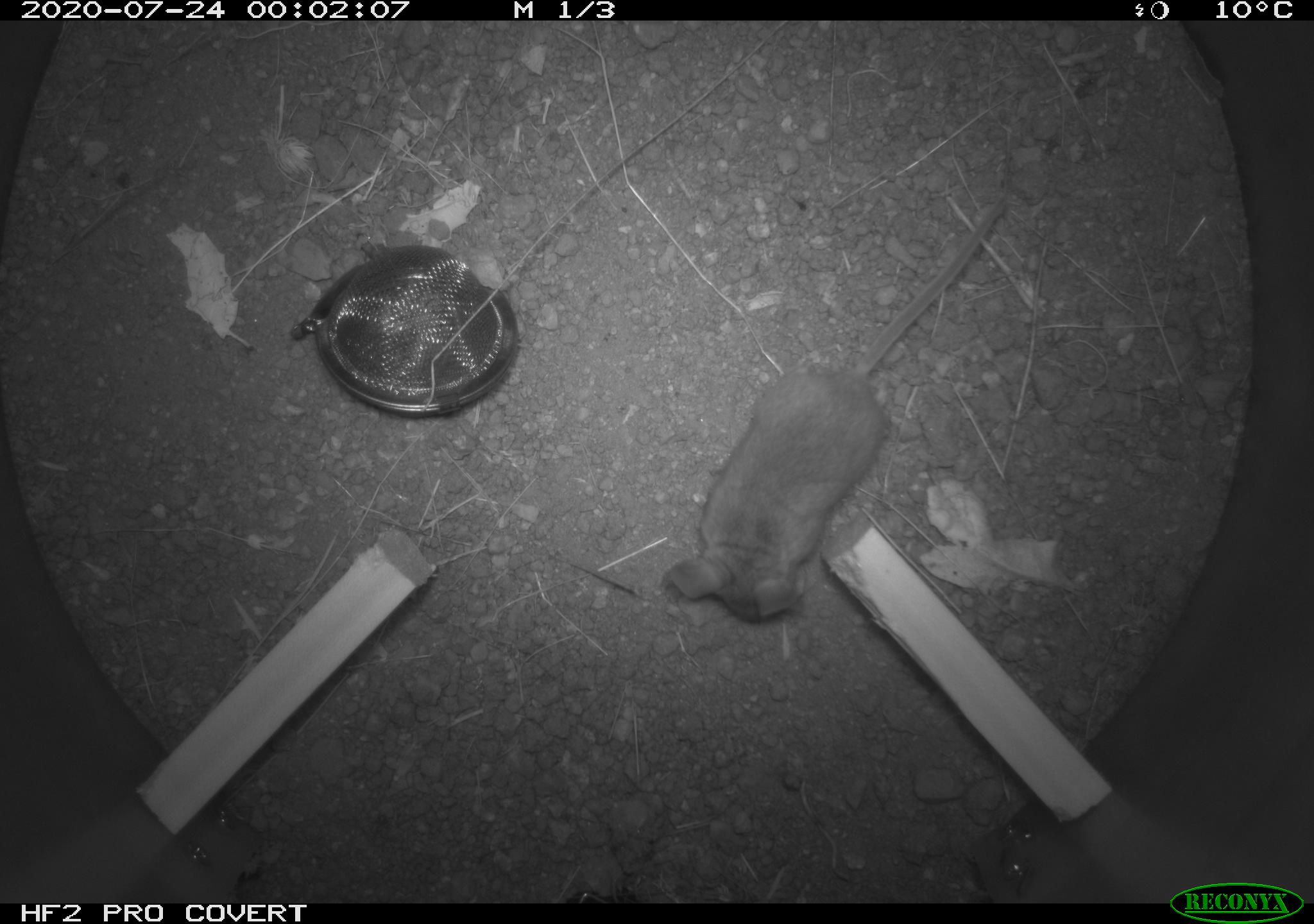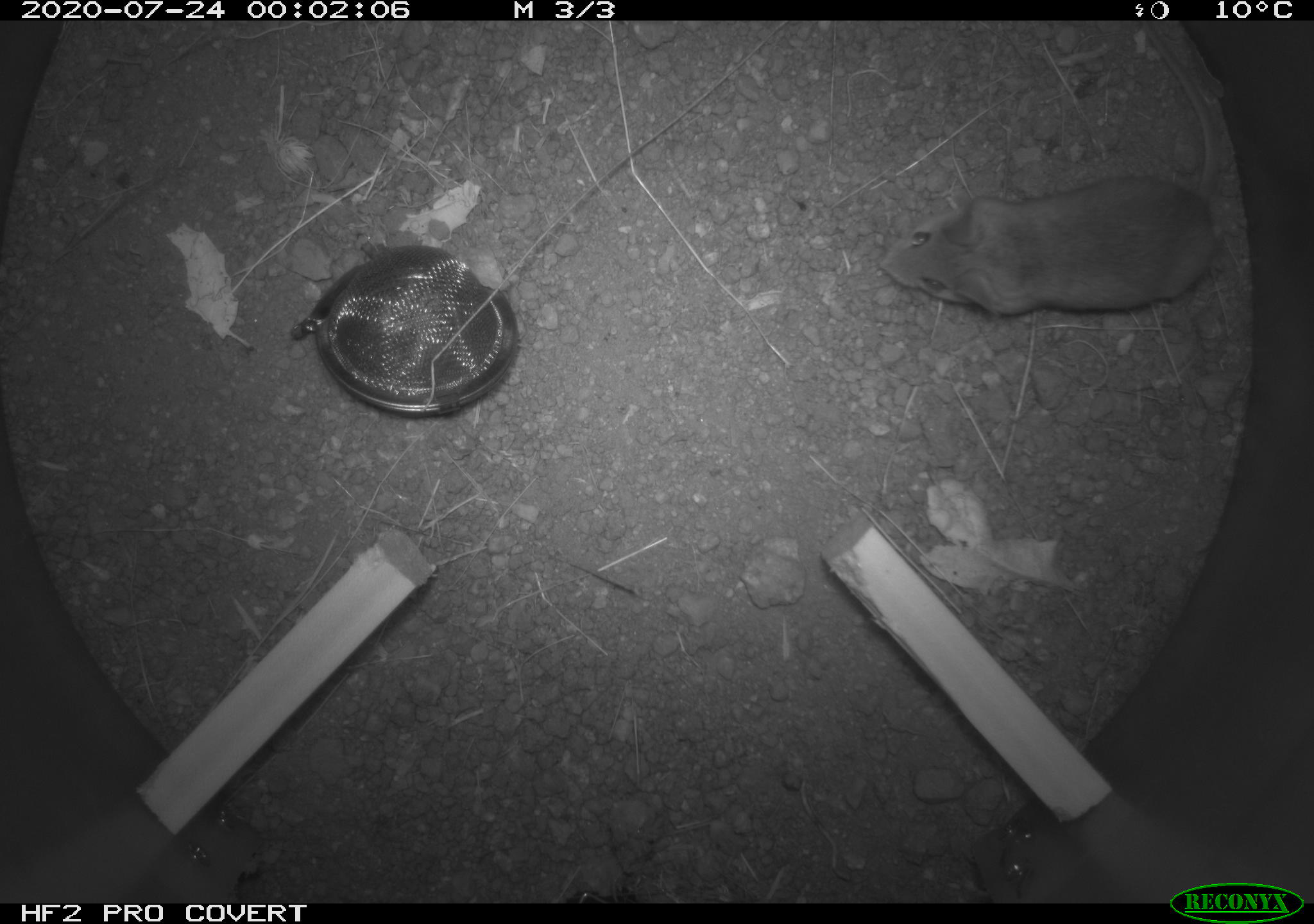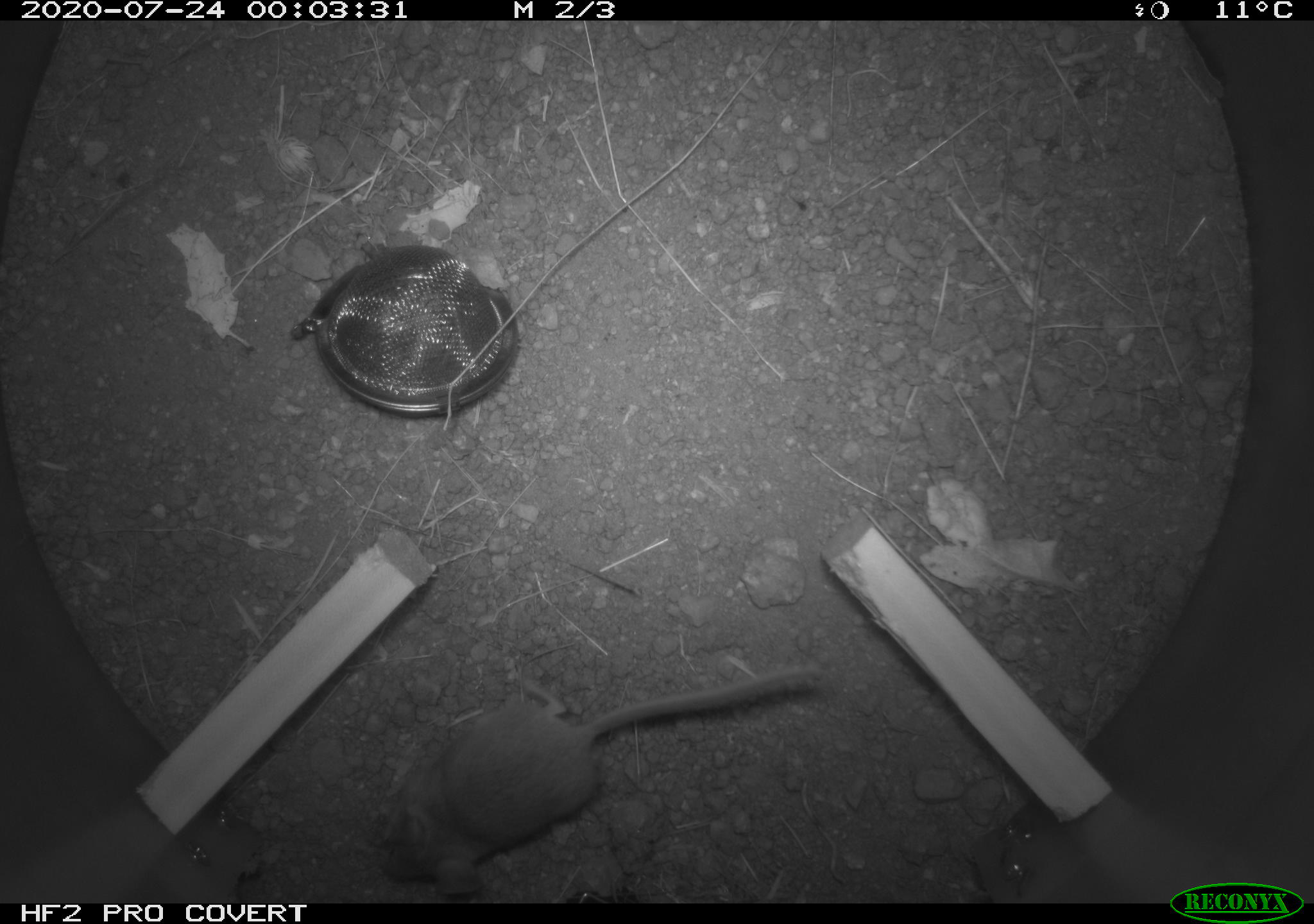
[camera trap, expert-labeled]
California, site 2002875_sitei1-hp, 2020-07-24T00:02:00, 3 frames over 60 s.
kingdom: Animalia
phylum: Chordata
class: Mammalia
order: Rodentia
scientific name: Rodentia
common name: rodent